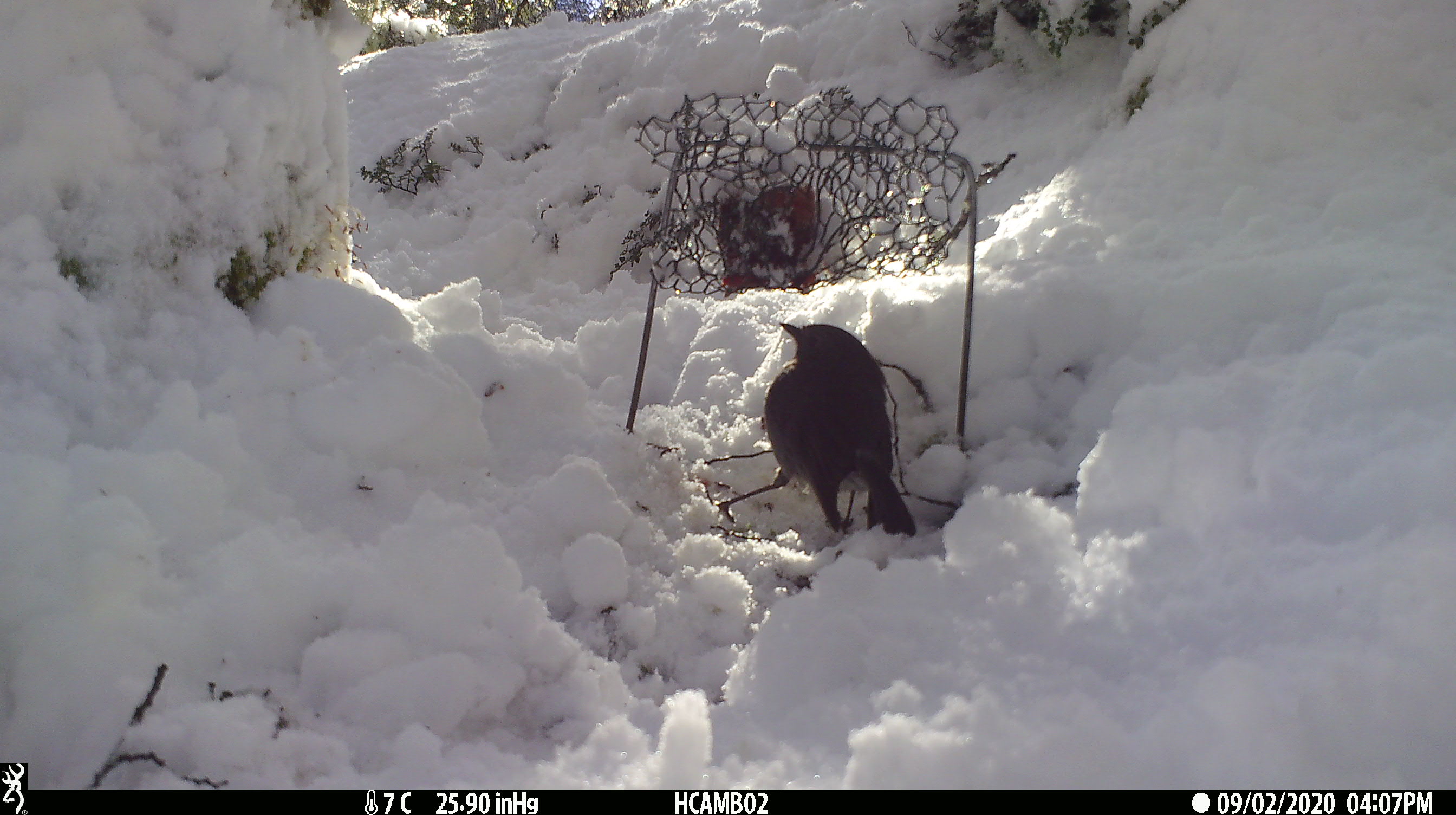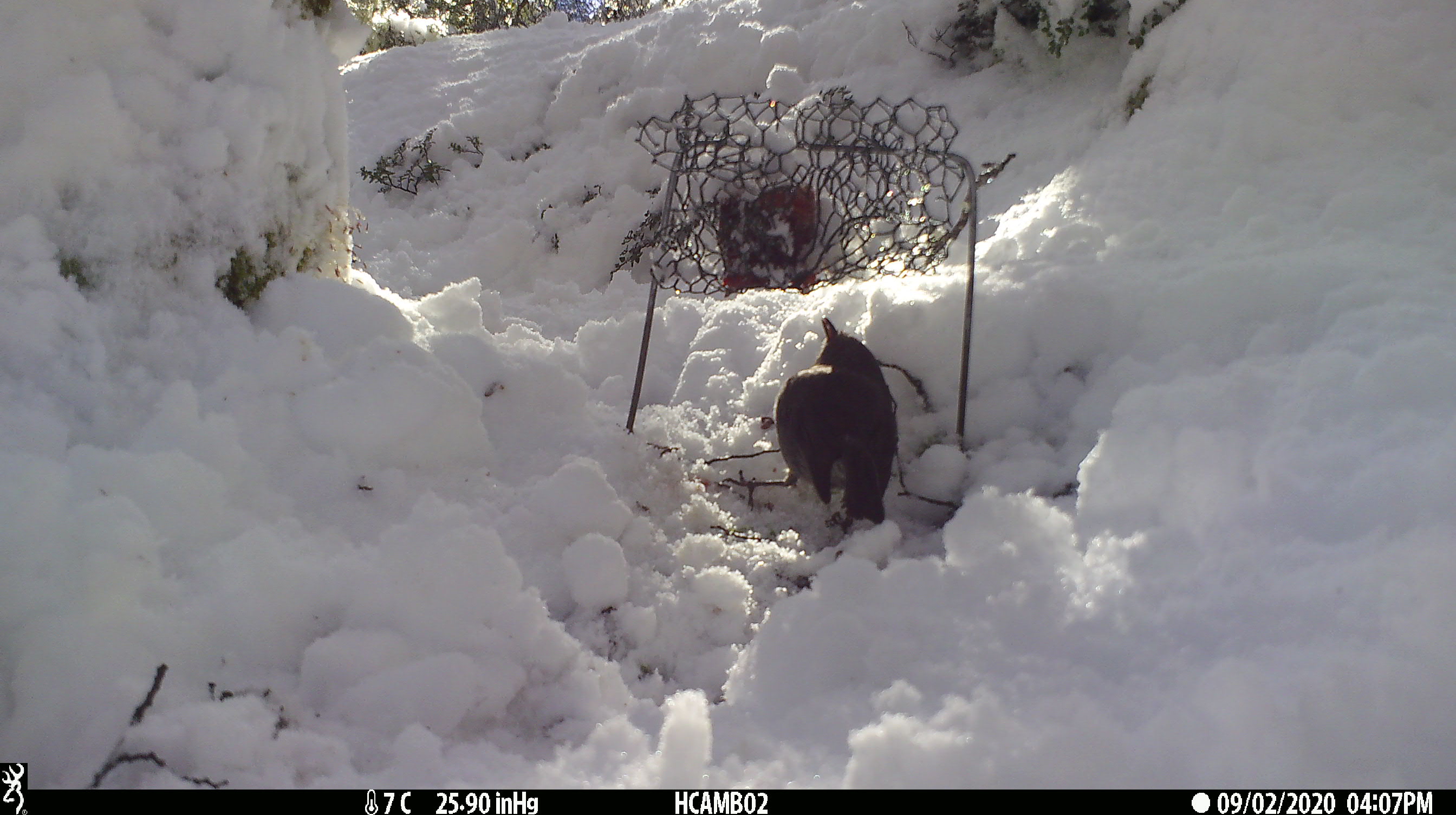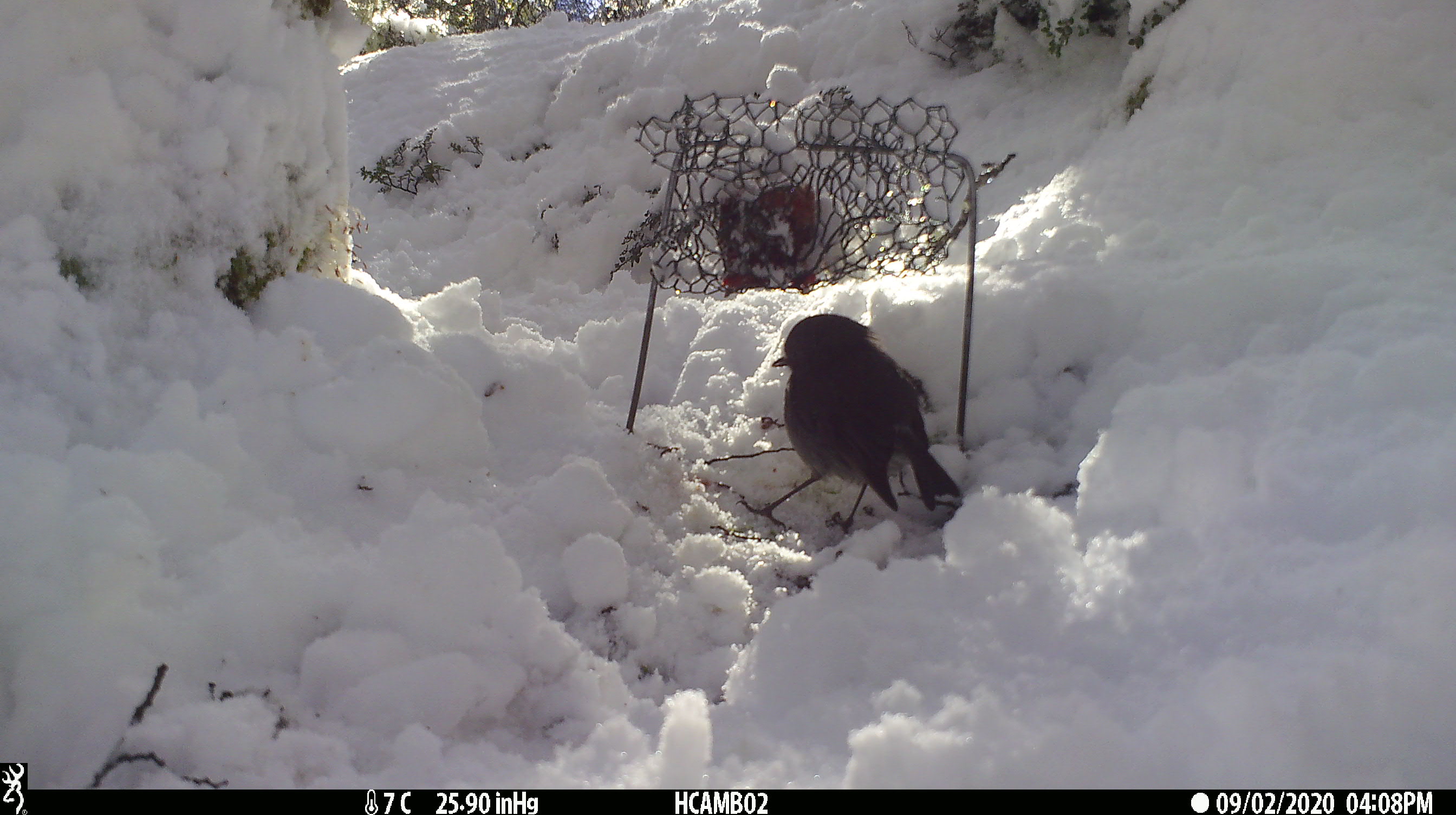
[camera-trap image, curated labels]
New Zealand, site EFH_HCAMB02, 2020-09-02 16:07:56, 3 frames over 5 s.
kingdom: Animalia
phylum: Chordata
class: Aves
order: Passeriformes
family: Petroicidae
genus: Petroica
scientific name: Petroica australis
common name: new zealand robin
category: robin